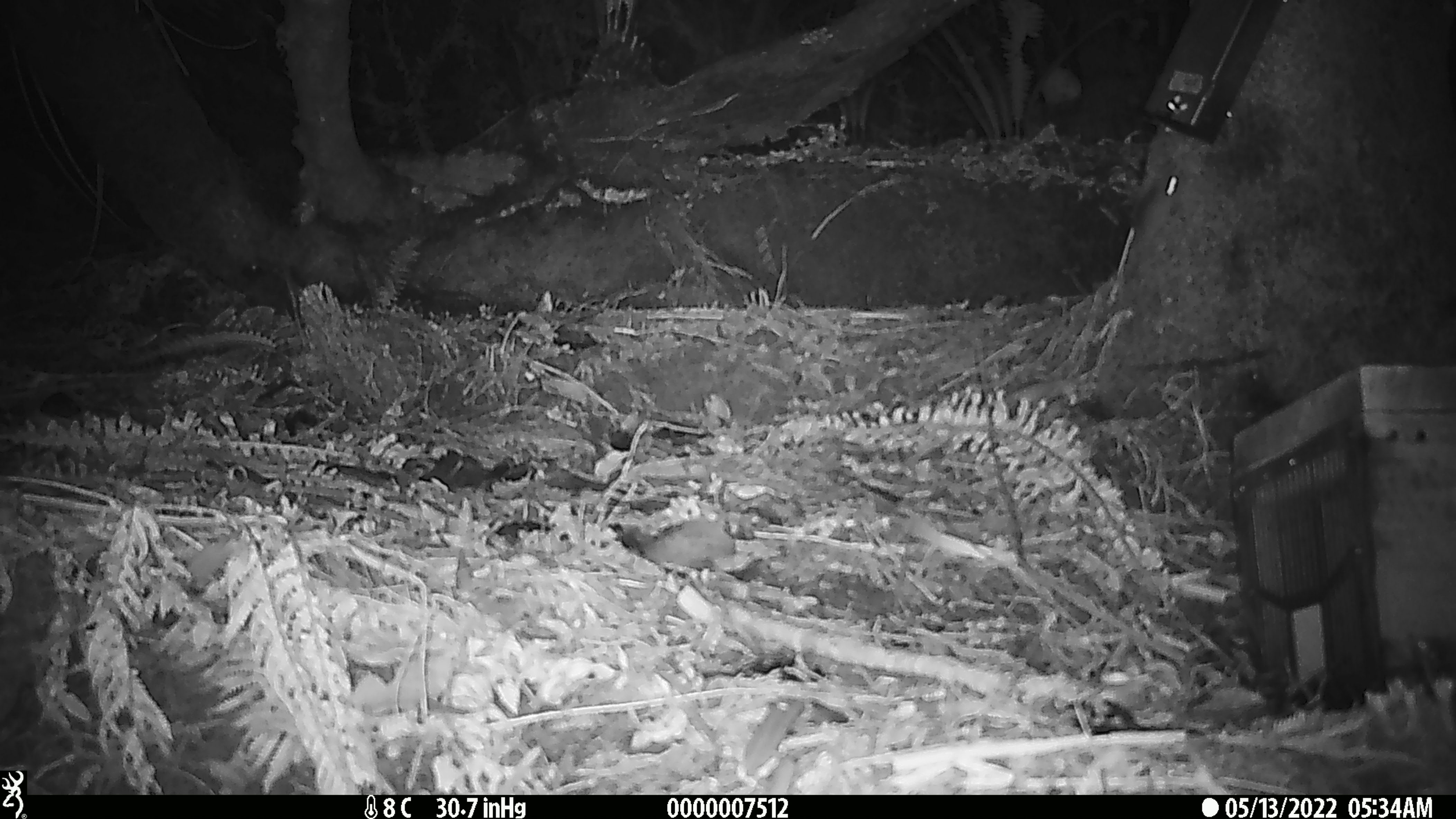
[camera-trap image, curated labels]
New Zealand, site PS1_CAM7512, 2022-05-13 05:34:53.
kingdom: Animalia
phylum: Chordata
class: Mammalia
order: Rodentia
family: Muridae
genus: Mus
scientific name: Mus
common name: mouse